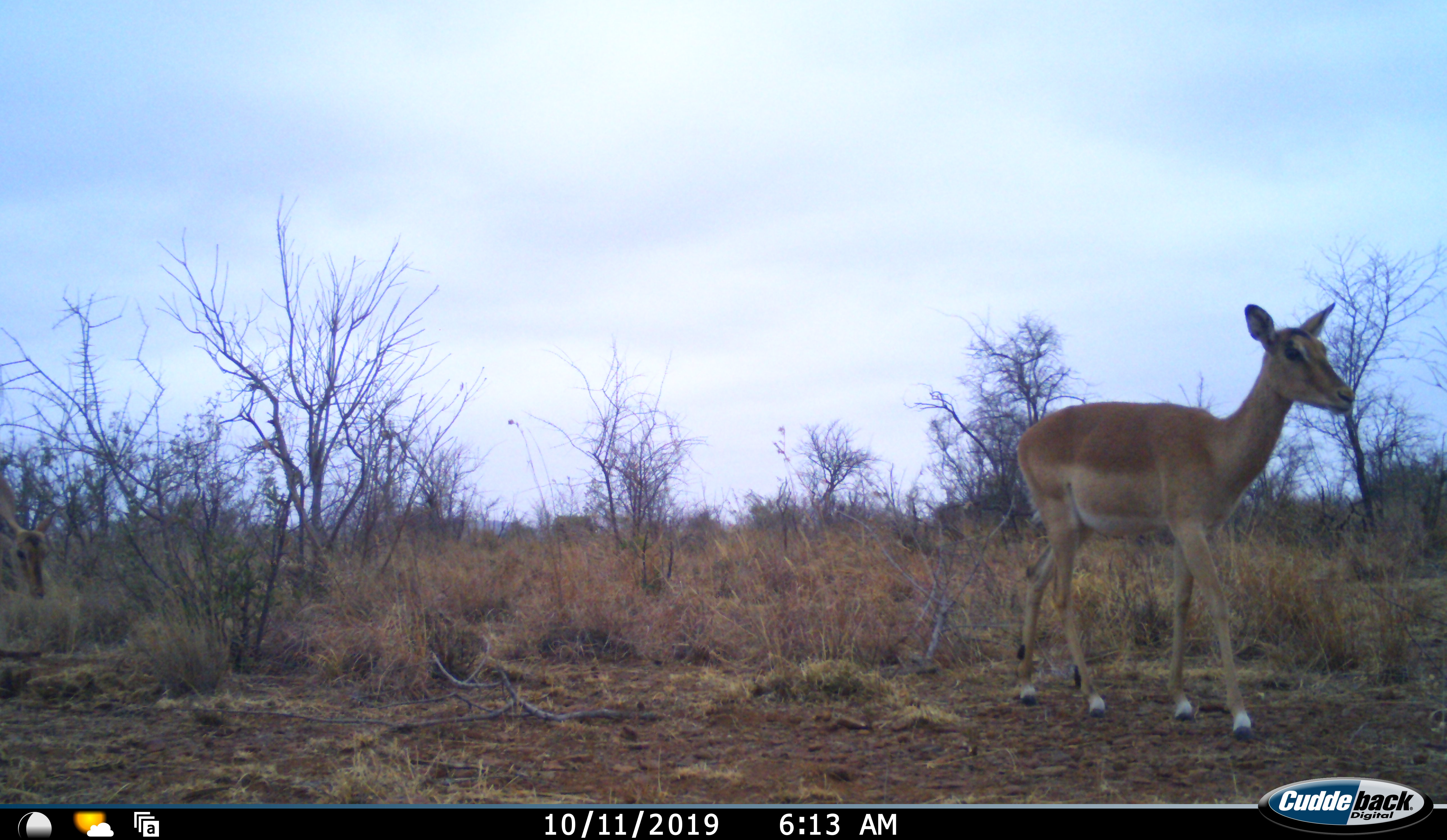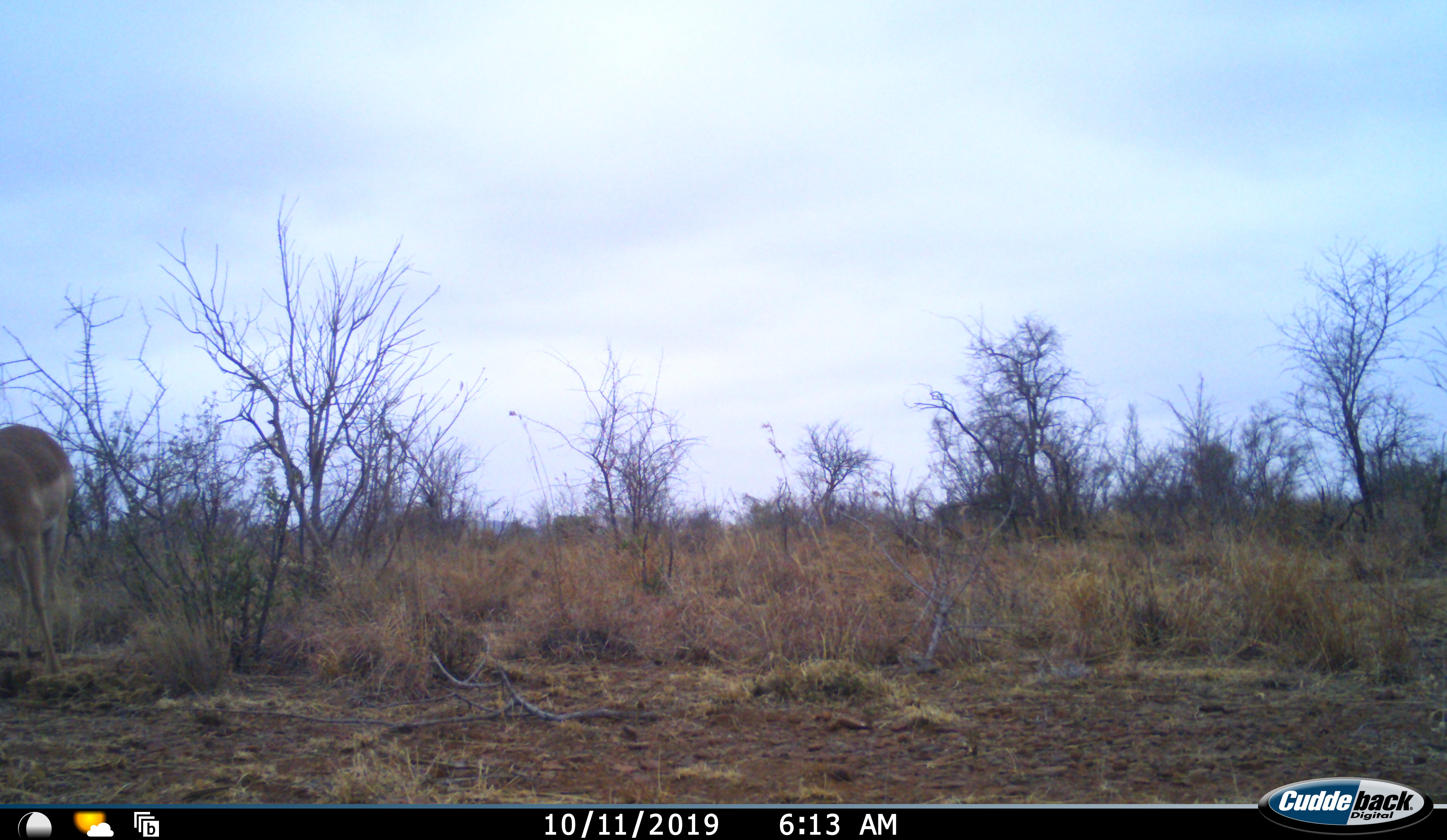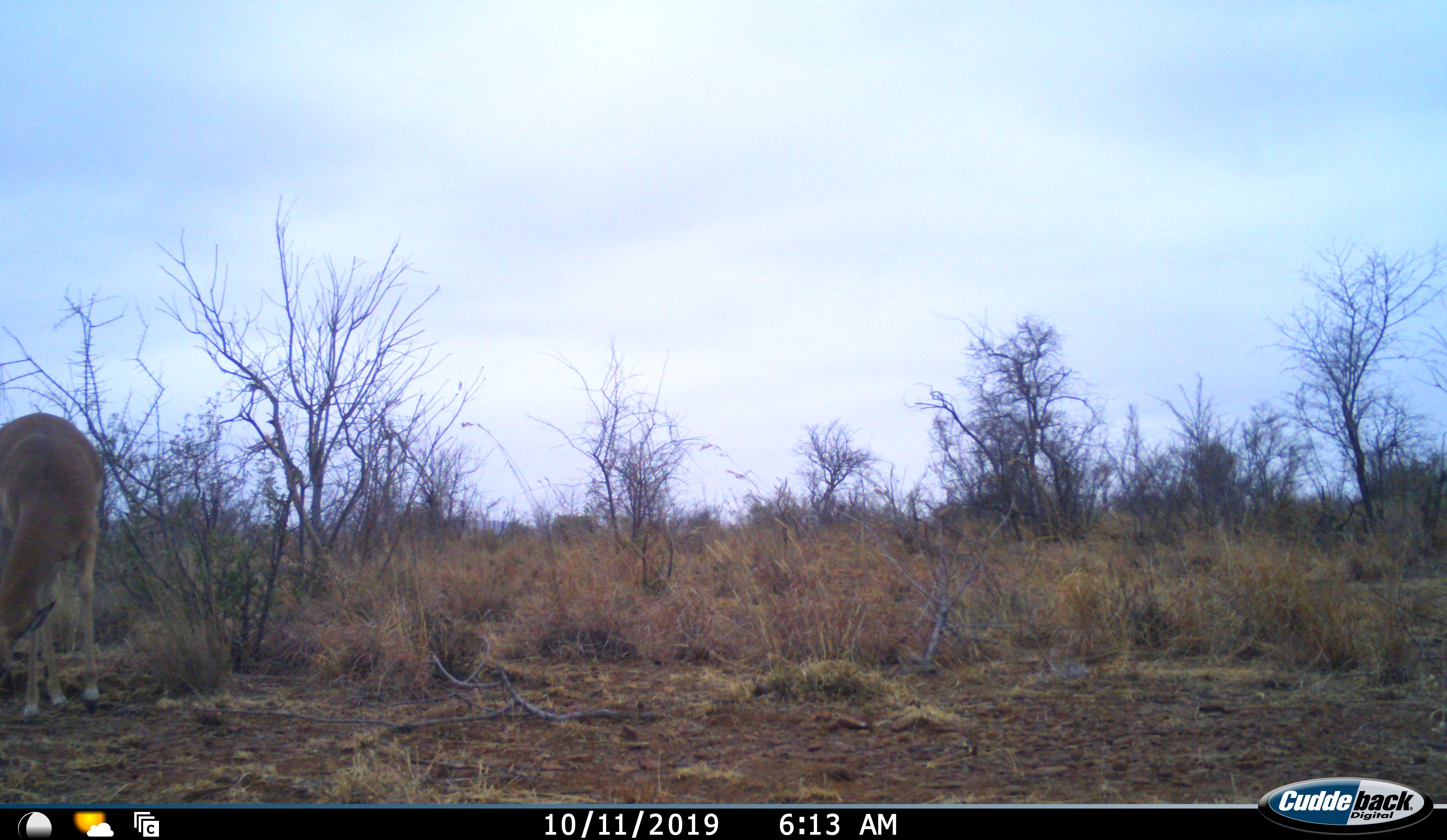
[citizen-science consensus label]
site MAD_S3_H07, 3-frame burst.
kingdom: Animalia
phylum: Chordata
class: Mammalia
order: Artiodactyla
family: Bovidae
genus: Aepyceros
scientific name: Aepyceros melampus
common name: impala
Impala (Aepyceros melampus), count 2. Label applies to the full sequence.